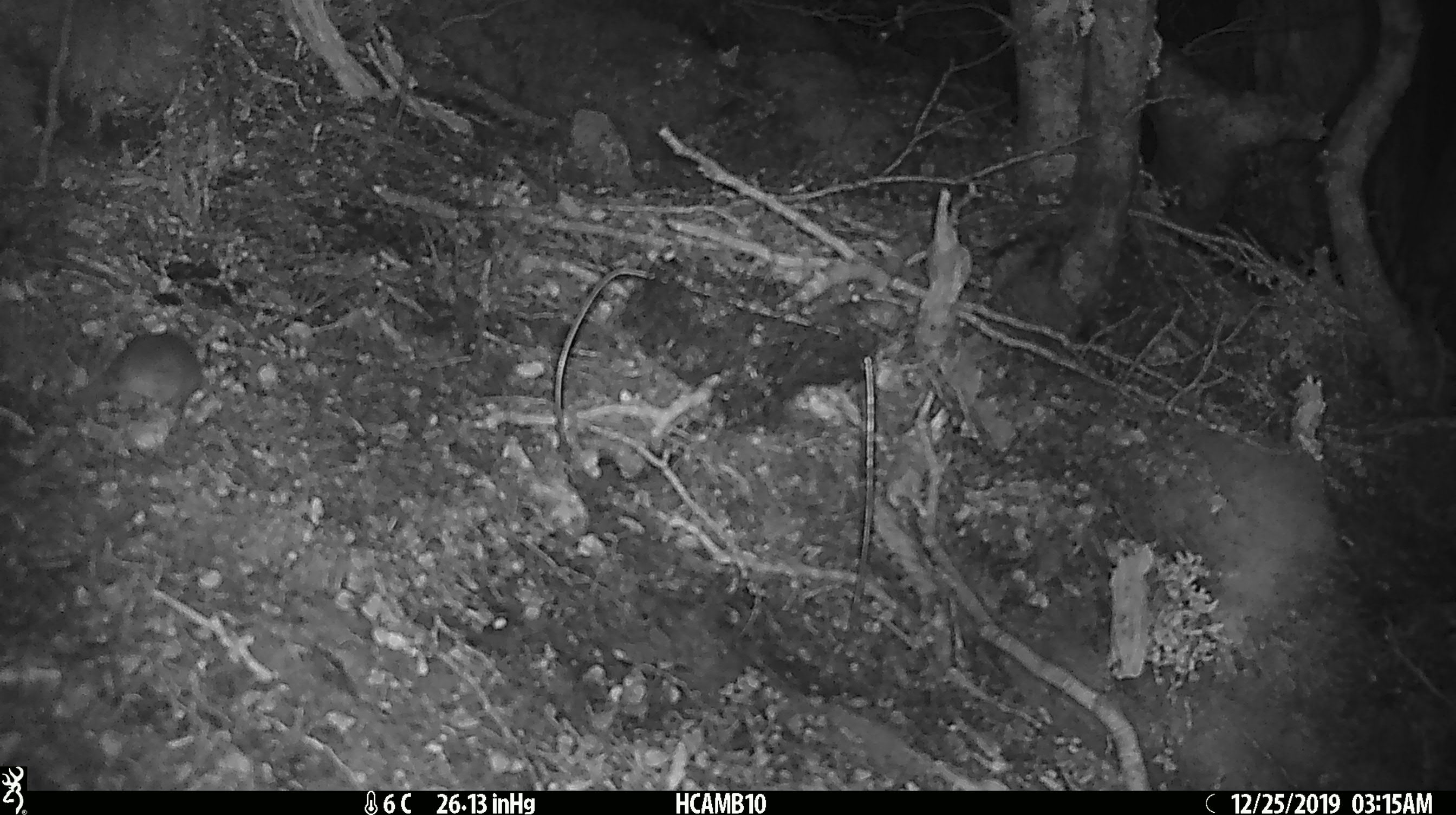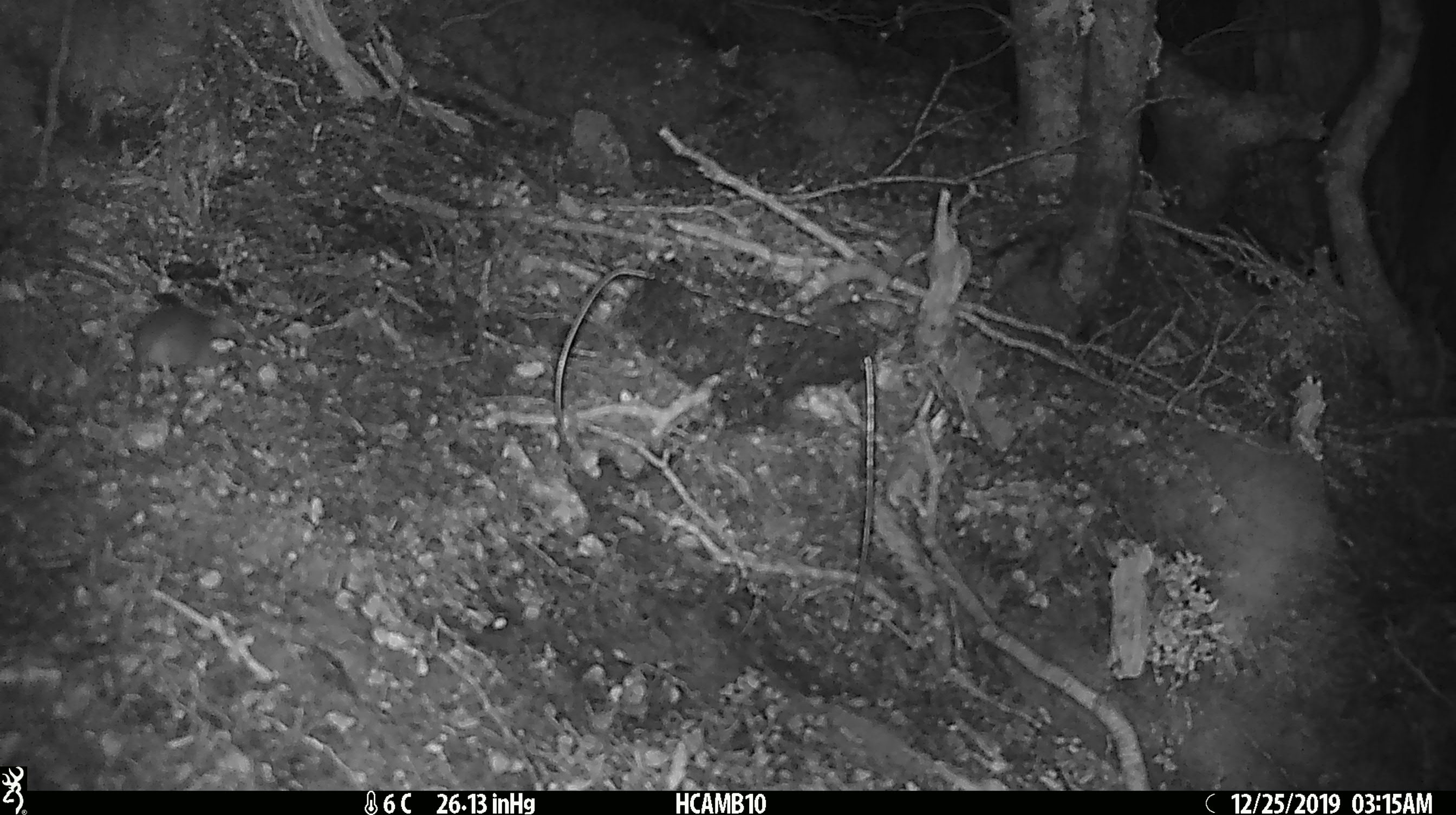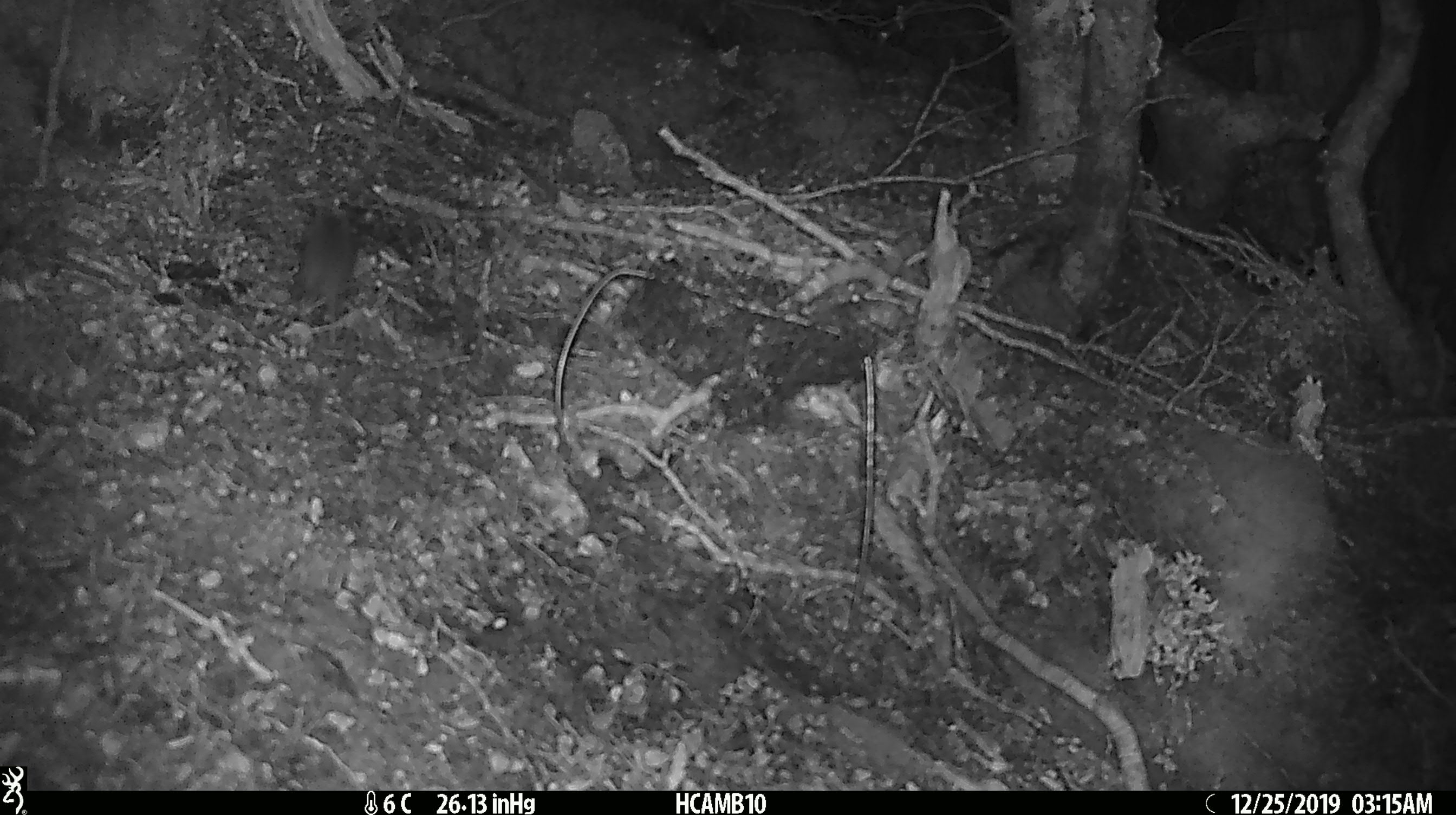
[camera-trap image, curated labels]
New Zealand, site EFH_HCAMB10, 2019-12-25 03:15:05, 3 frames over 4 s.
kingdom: Animalia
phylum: Chordata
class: Mammalia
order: Rodentia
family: Muridae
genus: Mus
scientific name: Mus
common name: mouse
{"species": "mouse (Mus)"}